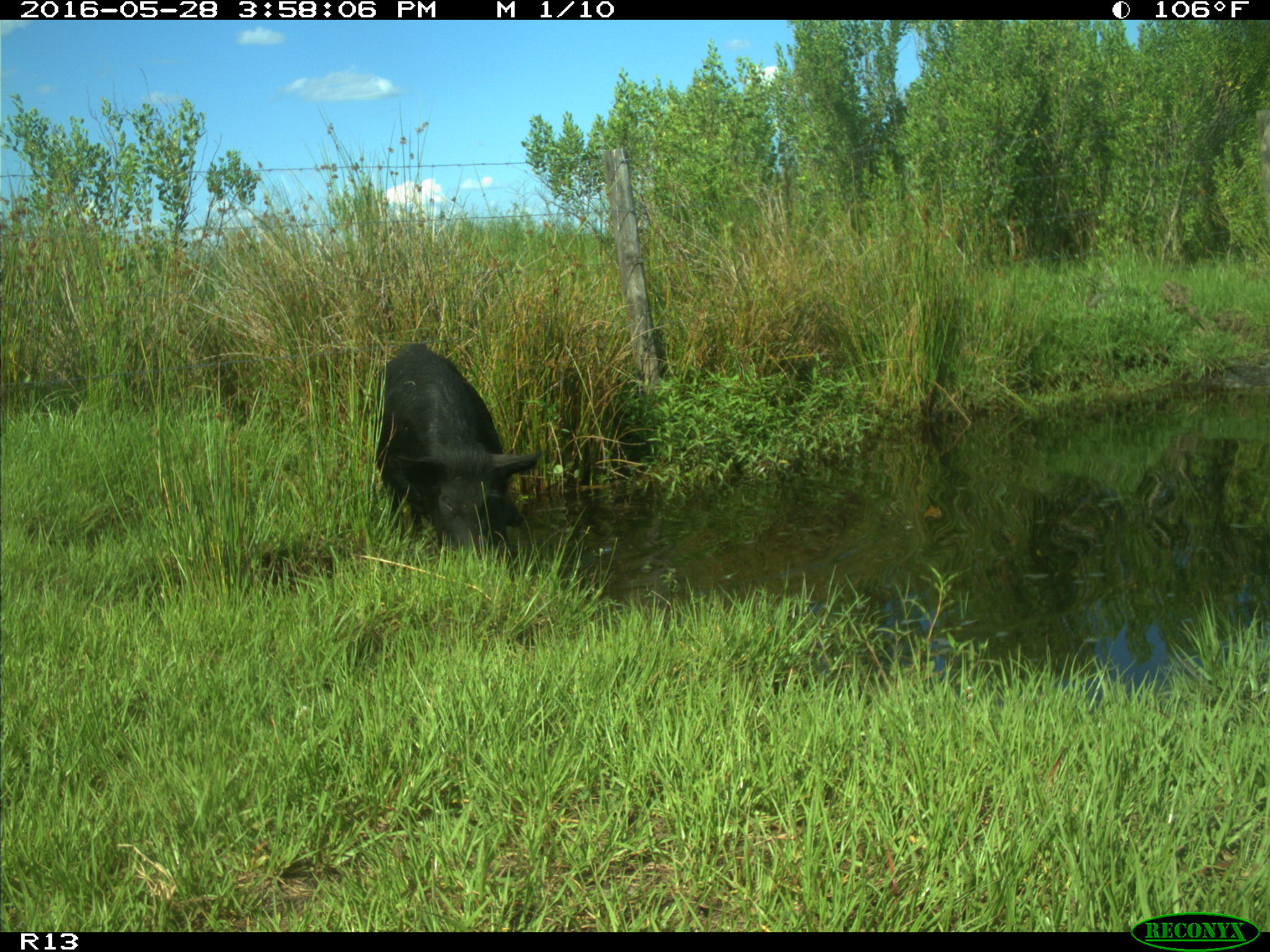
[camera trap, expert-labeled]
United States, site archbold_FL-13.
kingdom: Animalia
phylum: Chordata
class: Mammalia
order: Artiodactyla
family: Suidae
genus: Sus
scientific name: Sus scrofa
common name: wild boar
Sus scrofa (wild boar).